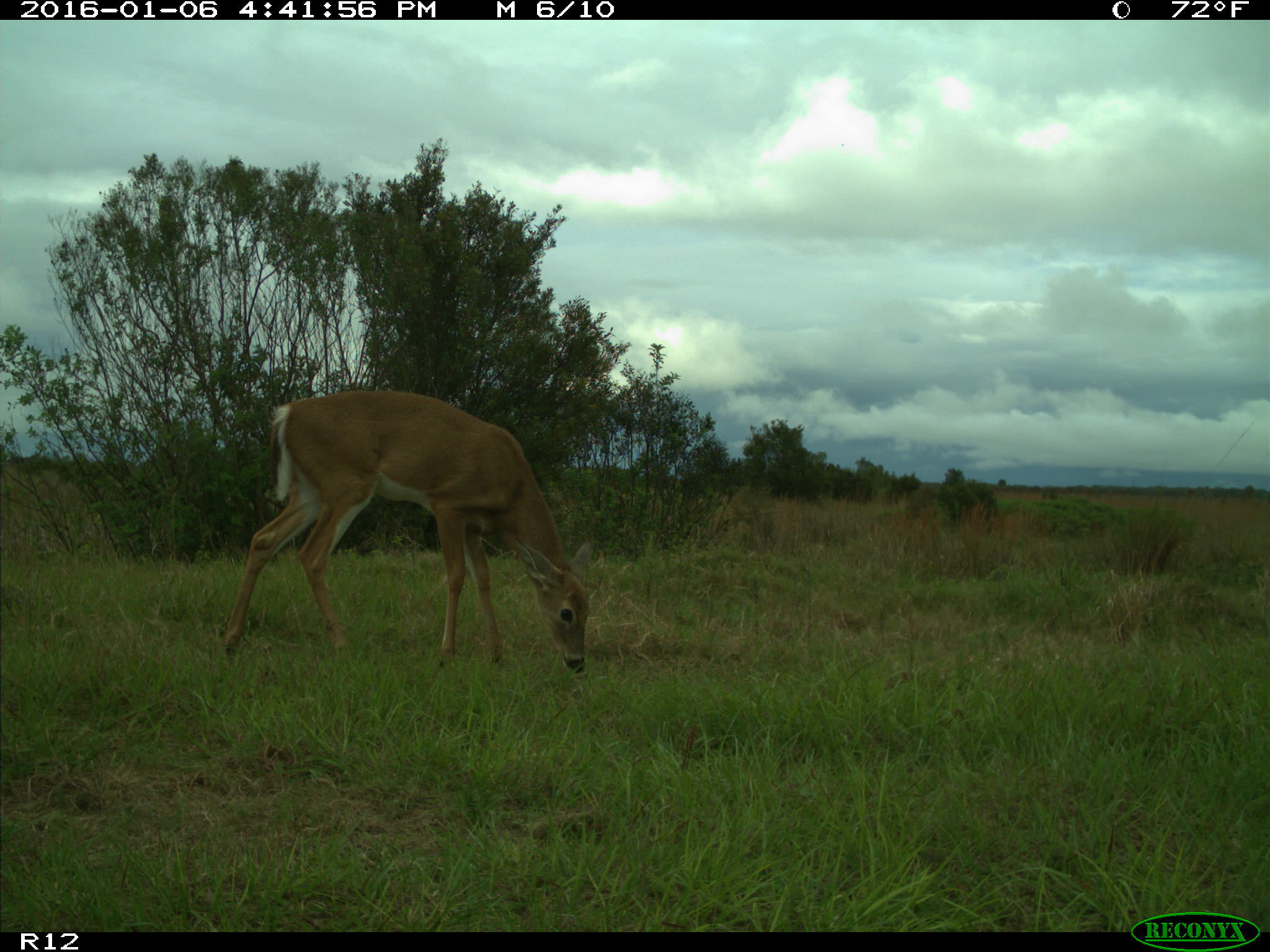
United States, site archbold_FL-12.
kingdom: Animalia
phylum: Chordata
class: Mammalia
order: Artiodactyla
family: Cervidae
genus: Odocoileus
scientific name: Odocoileus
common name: deer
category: unidentified deer